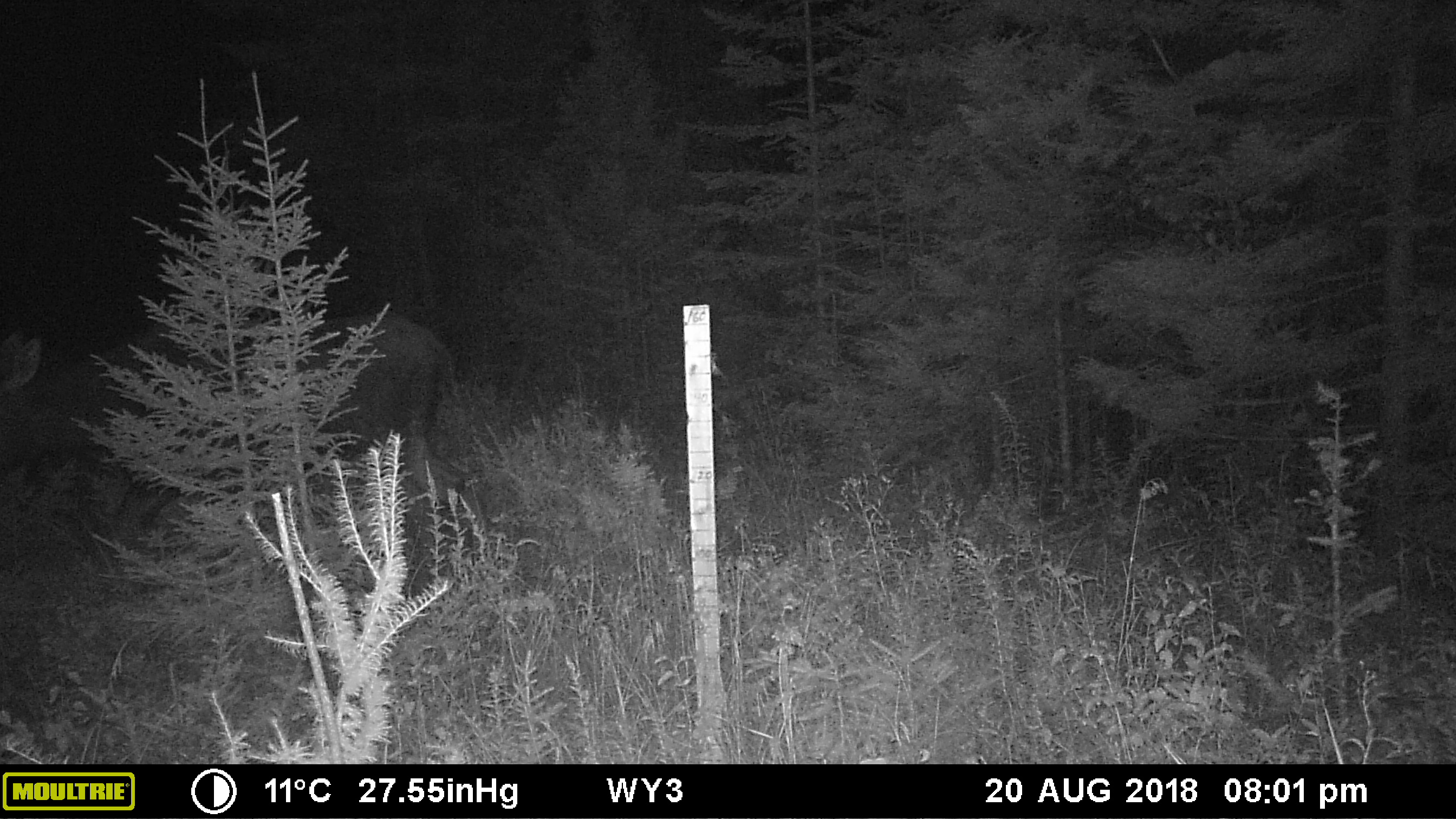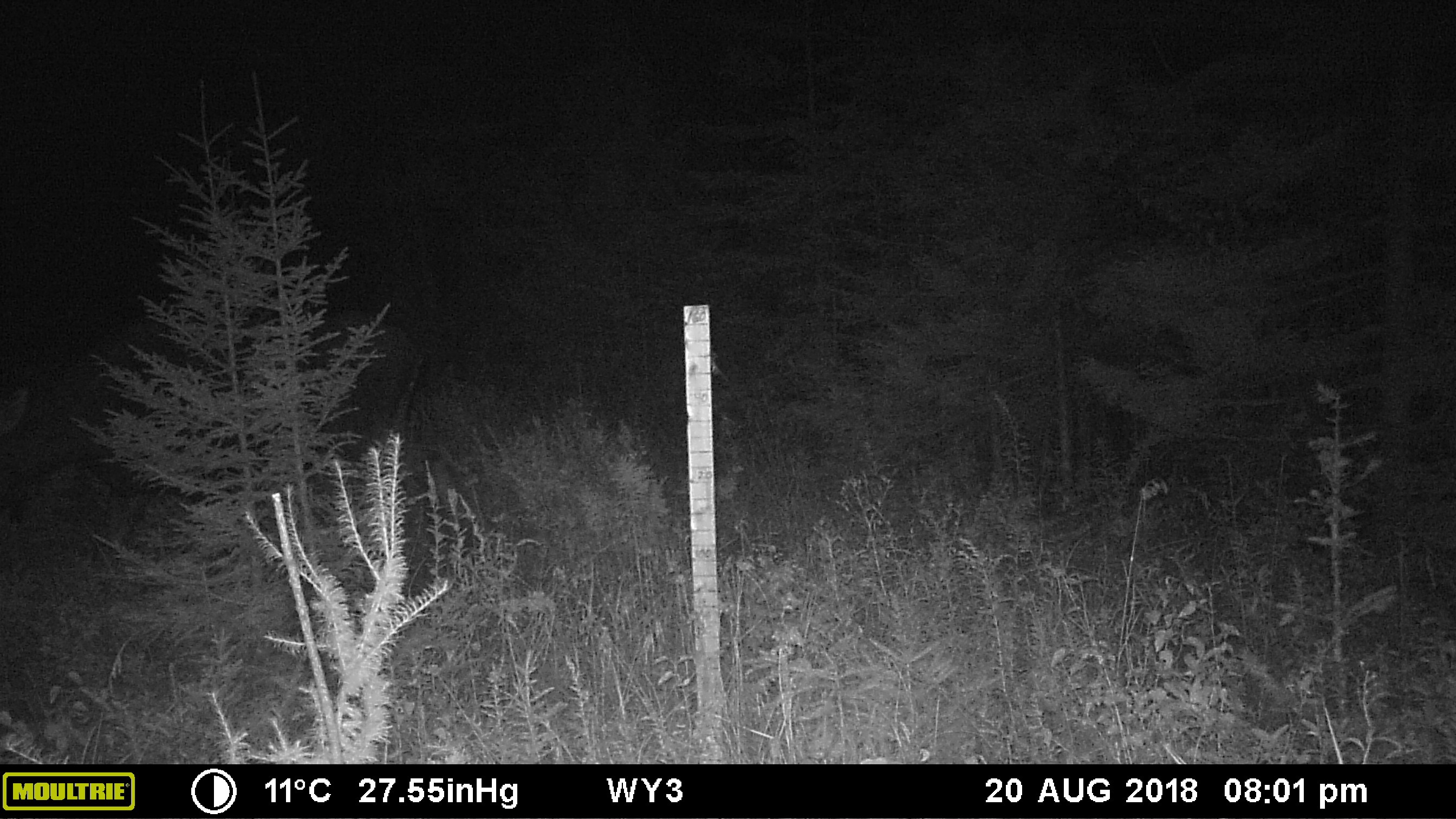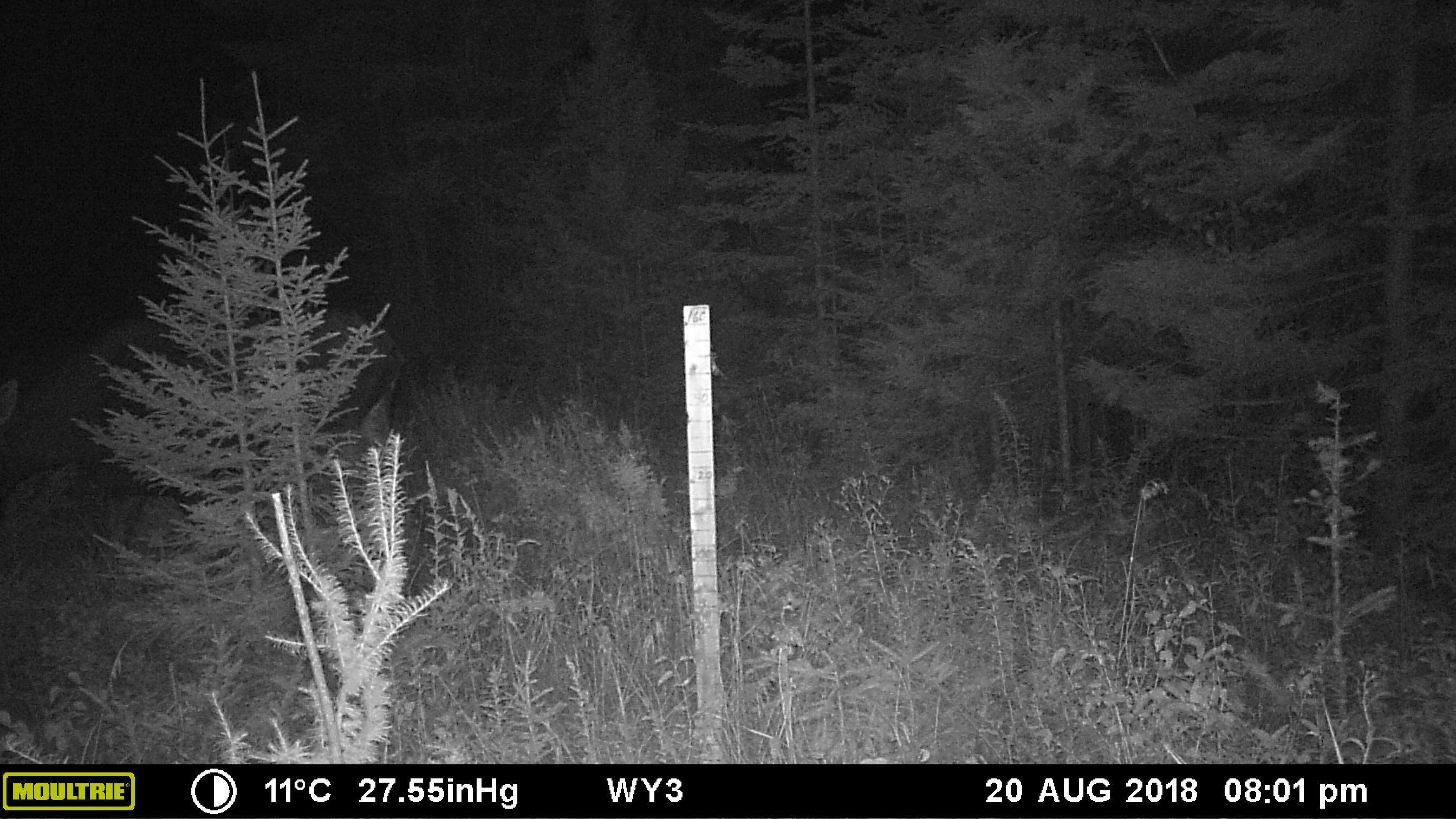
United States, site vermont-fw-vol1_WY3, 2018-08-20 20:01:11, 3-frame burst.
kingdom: Animalia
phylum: Chordata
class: Mammalia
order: Artiodactyla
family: Cervidae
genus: Alces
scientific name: Alces alces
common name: moose